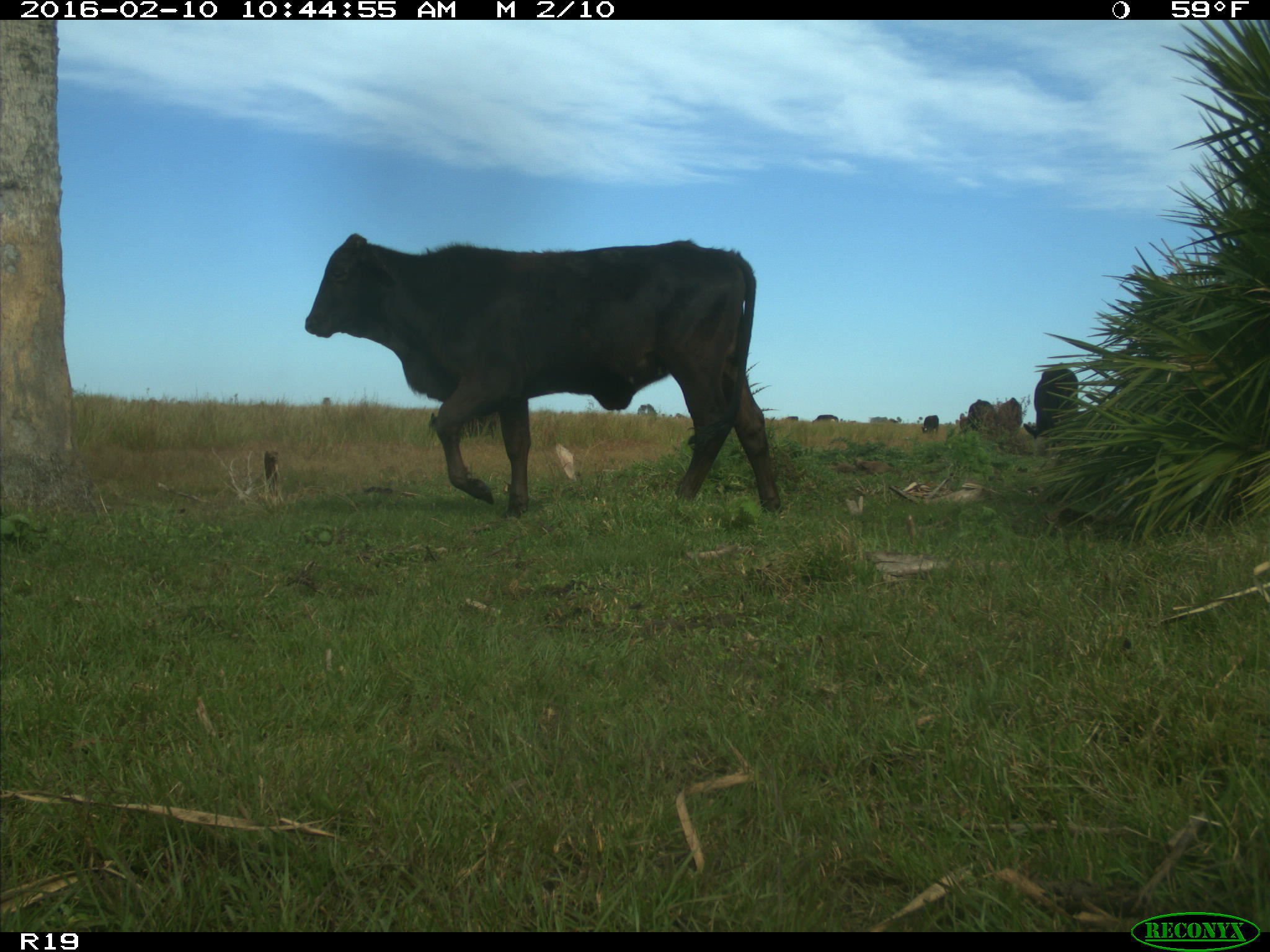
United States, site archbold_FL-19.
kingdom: Animalia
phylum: Chordata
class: Mammalia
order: Artiodactyla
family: Bovidae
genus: Bos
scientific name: Bos taurus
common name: domestic cow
Bos taurus (domestic cow).